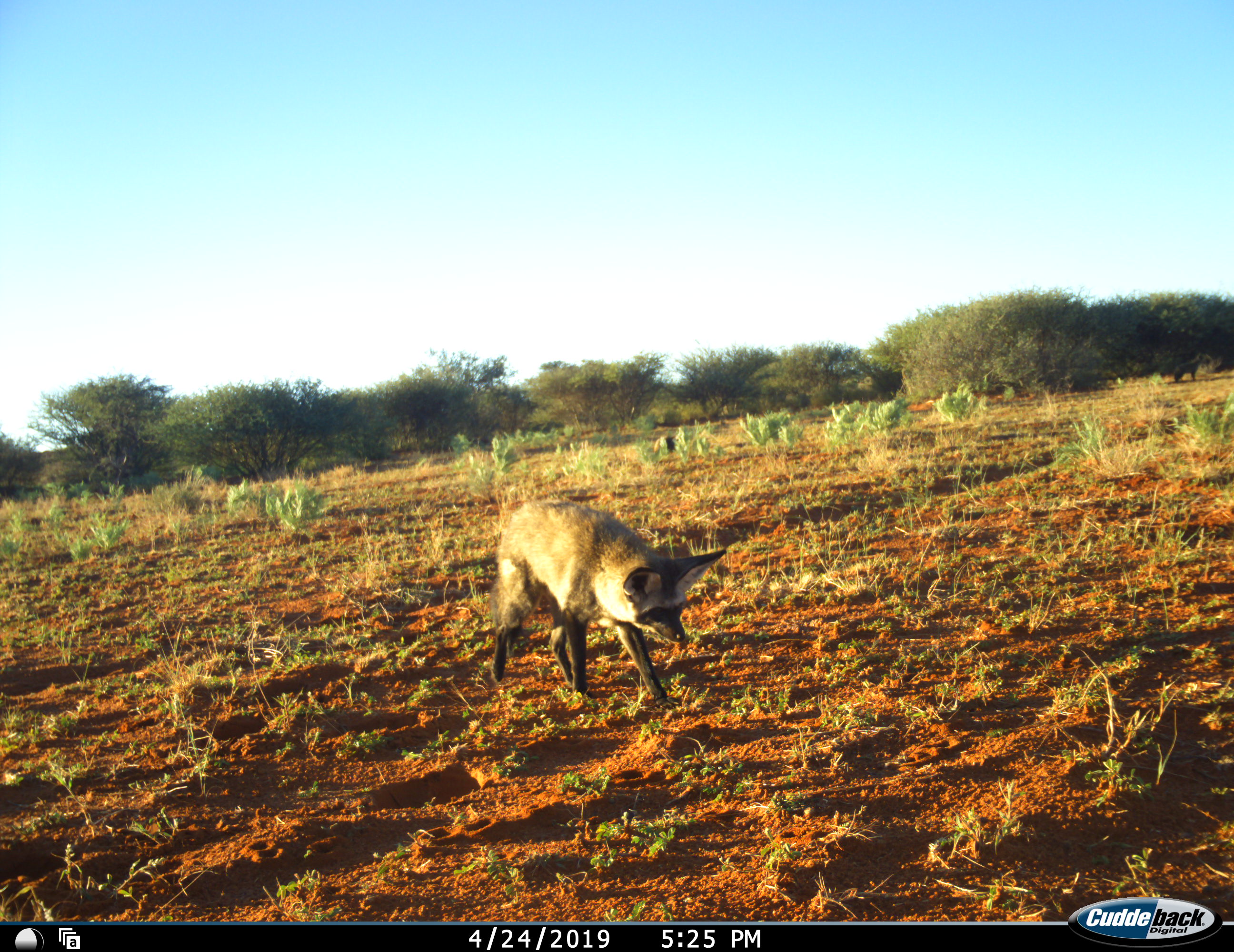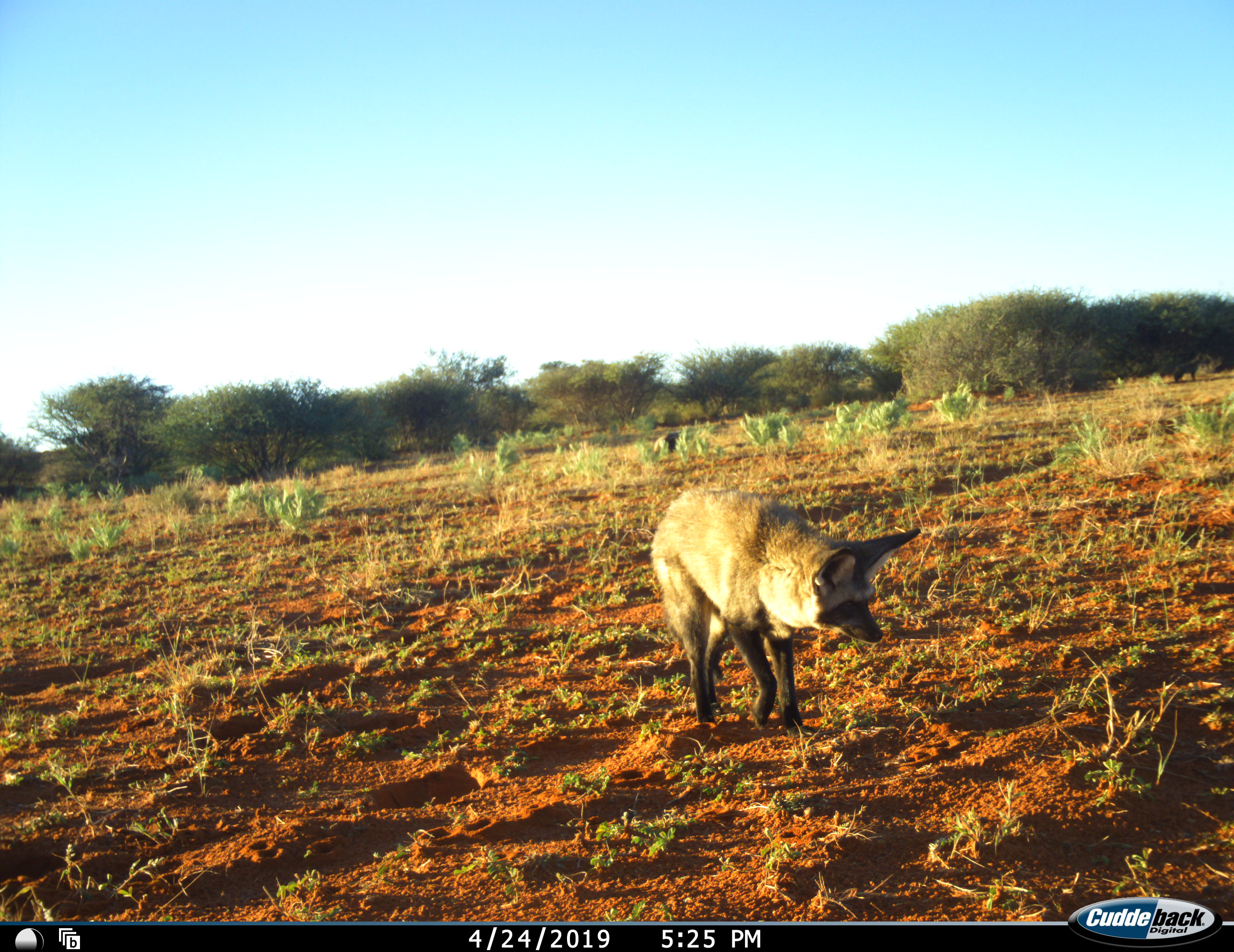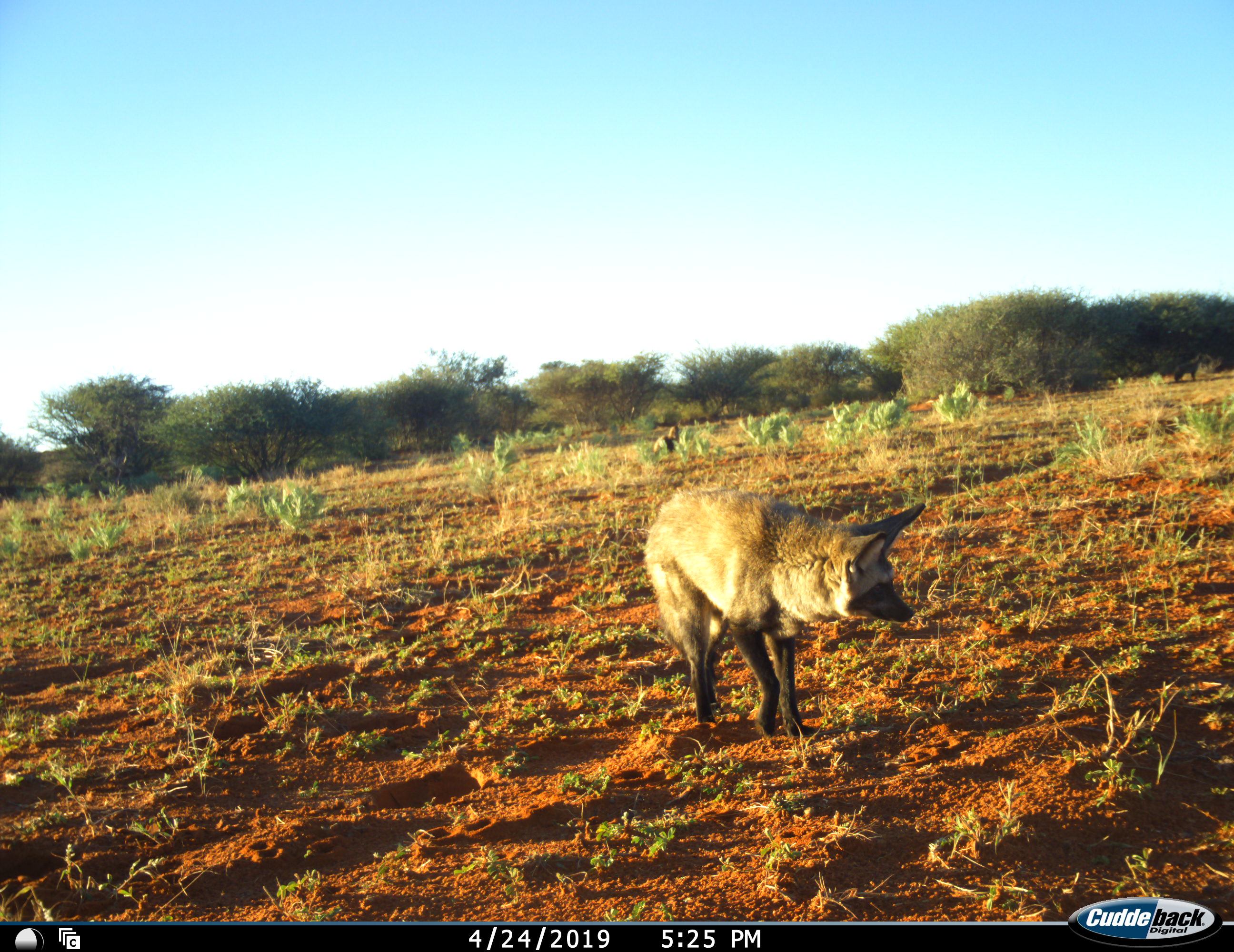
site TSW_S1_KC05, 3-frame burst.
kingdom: Animalia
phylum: Chordata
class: Mammalia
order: Carnivora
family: Canidae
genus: Otocyon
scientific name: Otocyon megalotis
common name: bat-eared fox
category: foxbateared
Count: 2.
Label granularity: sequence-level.